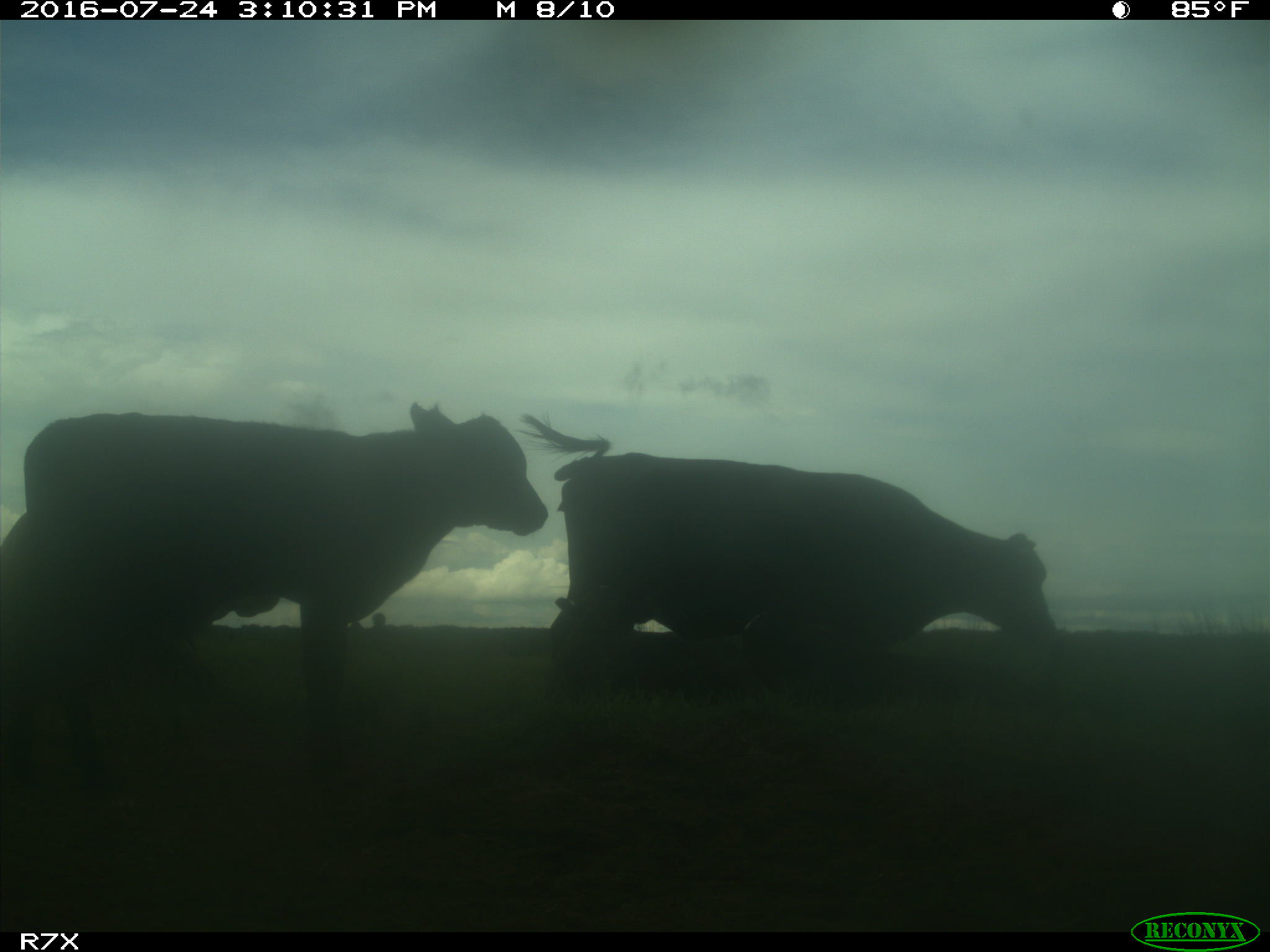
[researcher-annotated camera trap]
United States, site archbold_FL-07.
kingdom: Animalia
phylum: Chordata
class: Mammalia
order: Artiodactyla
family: Bovidae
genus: Bos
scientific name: Bos taurus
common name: domestic cow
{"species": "Bos taurus (domestic cow)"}